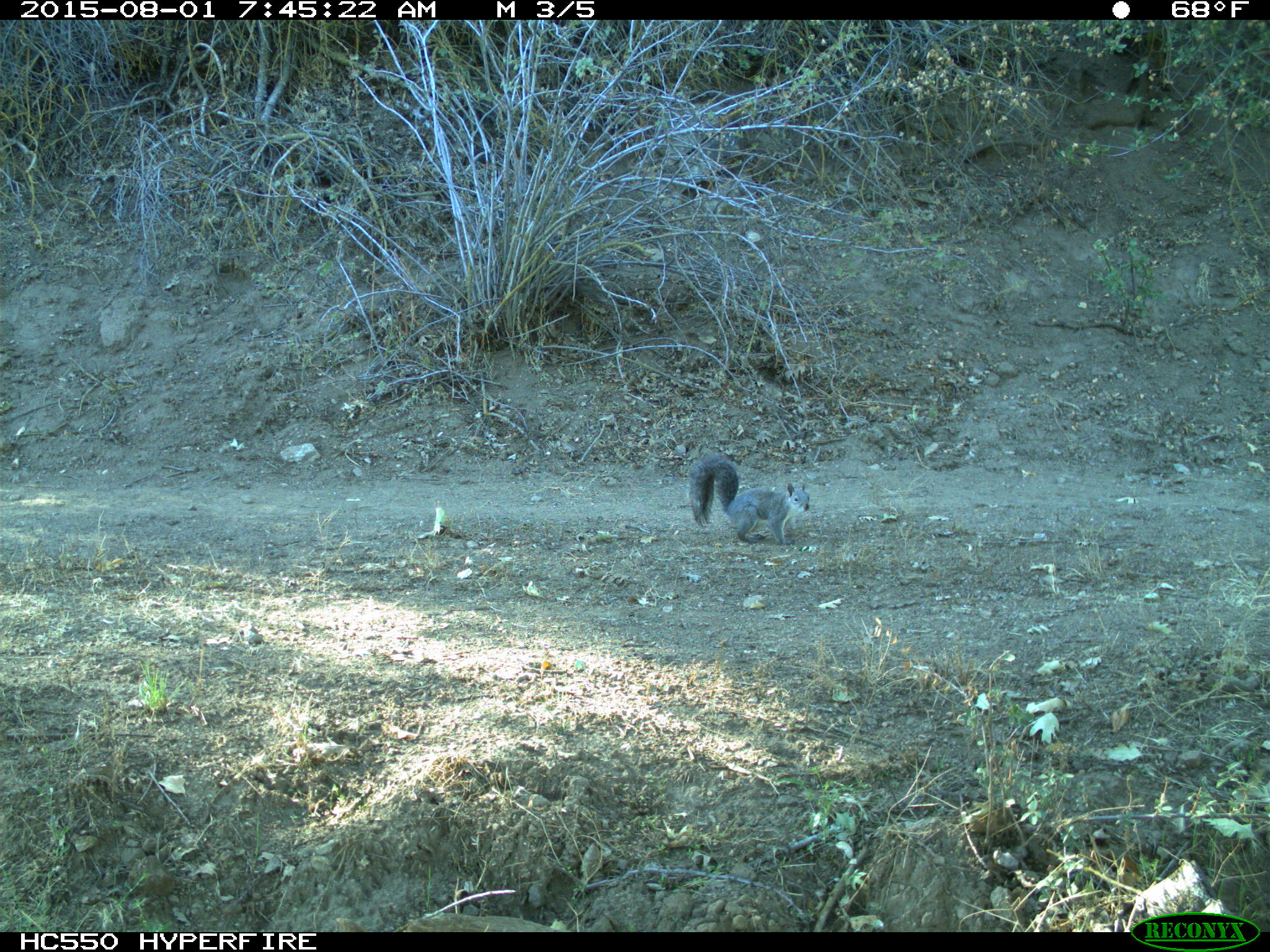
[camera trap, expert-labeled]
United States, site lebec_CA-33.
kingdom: Animalia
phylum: Chordata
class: Mammalia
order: Rodentia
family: Sciuridae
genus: Sciurus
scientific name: Sciurus carolinensis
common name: eastern gray squirrel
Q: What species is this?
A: Sciurus carolinensis (eastern gray squirrel).